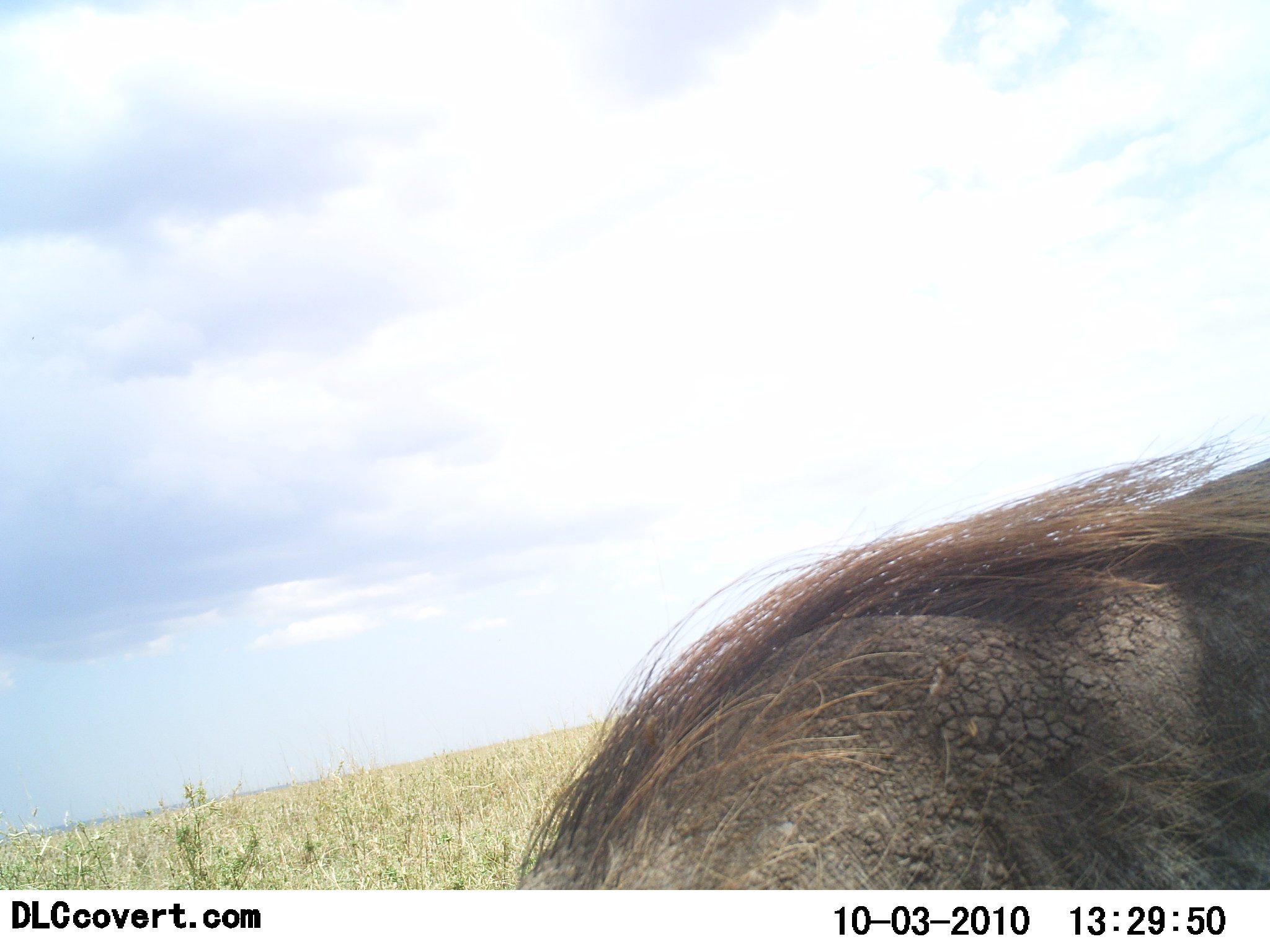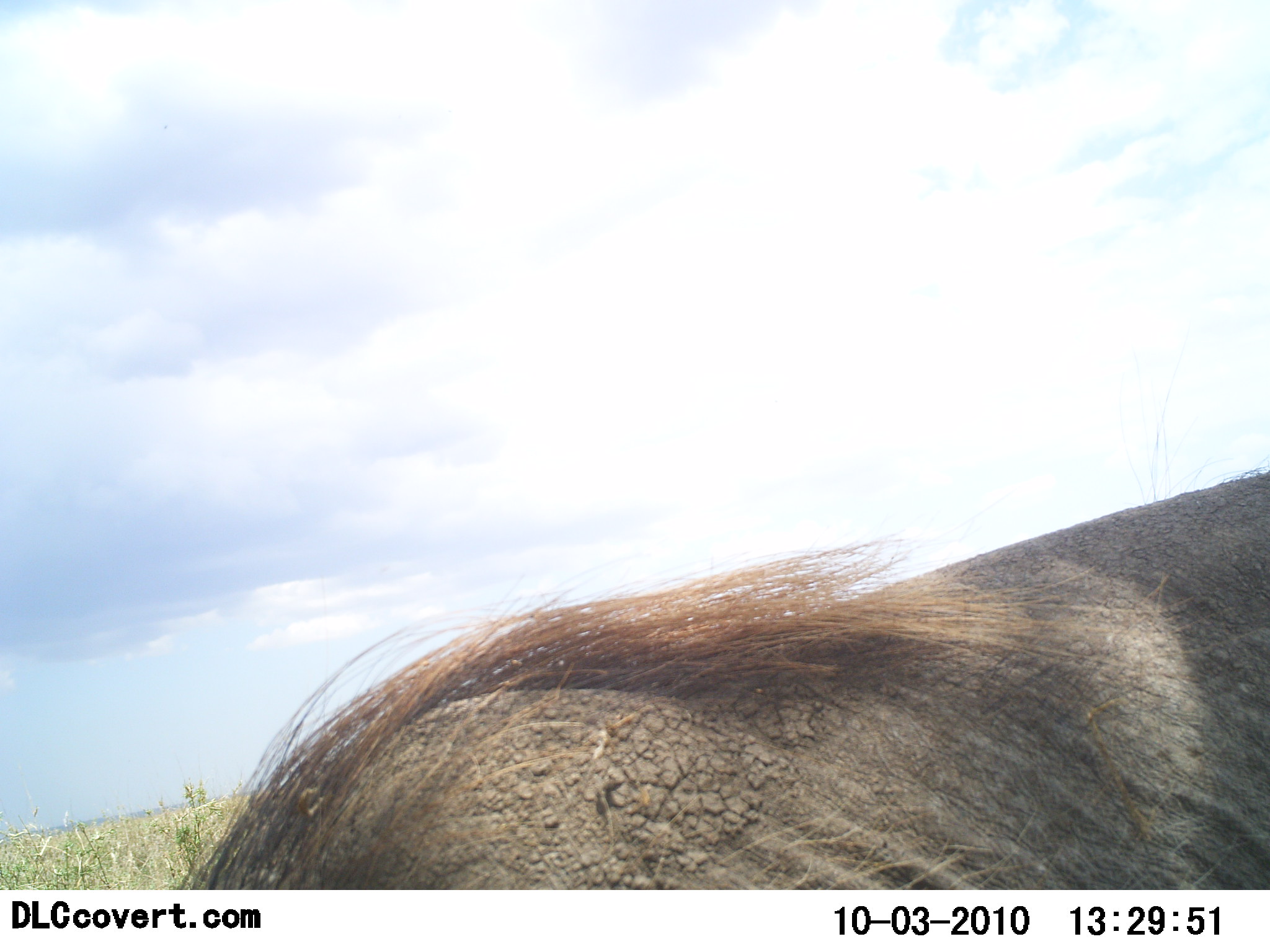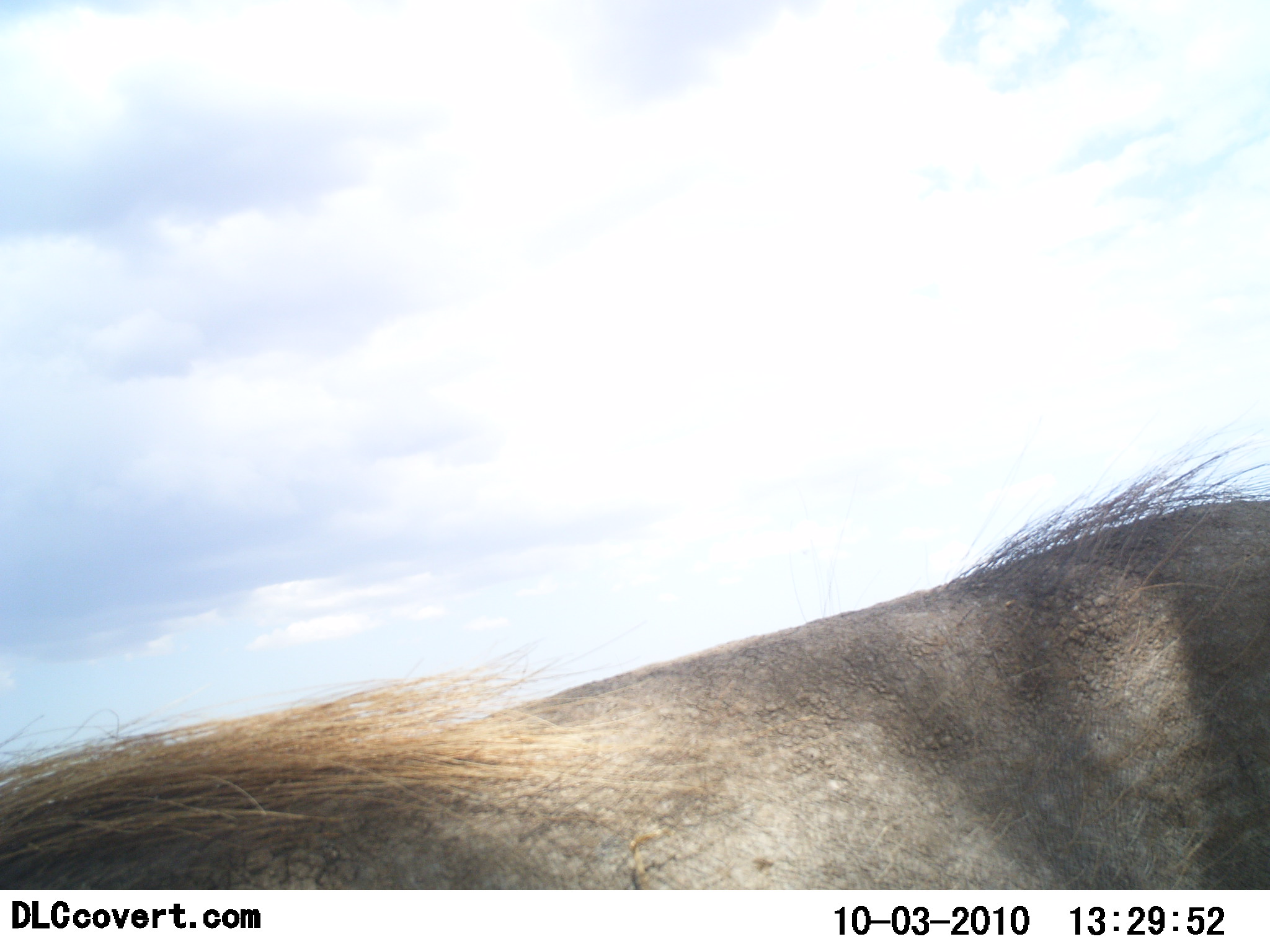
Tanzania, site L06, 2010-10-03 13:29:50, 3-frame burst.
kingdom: Animalia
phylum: Chordata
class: Mammalia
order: Artiodactyla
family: Suidae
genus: Phacochoerus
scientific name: Phacochoerus africanus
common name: warthog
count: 1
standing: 25%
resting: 8%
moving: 58%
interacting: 0%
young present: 0%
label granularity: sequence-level